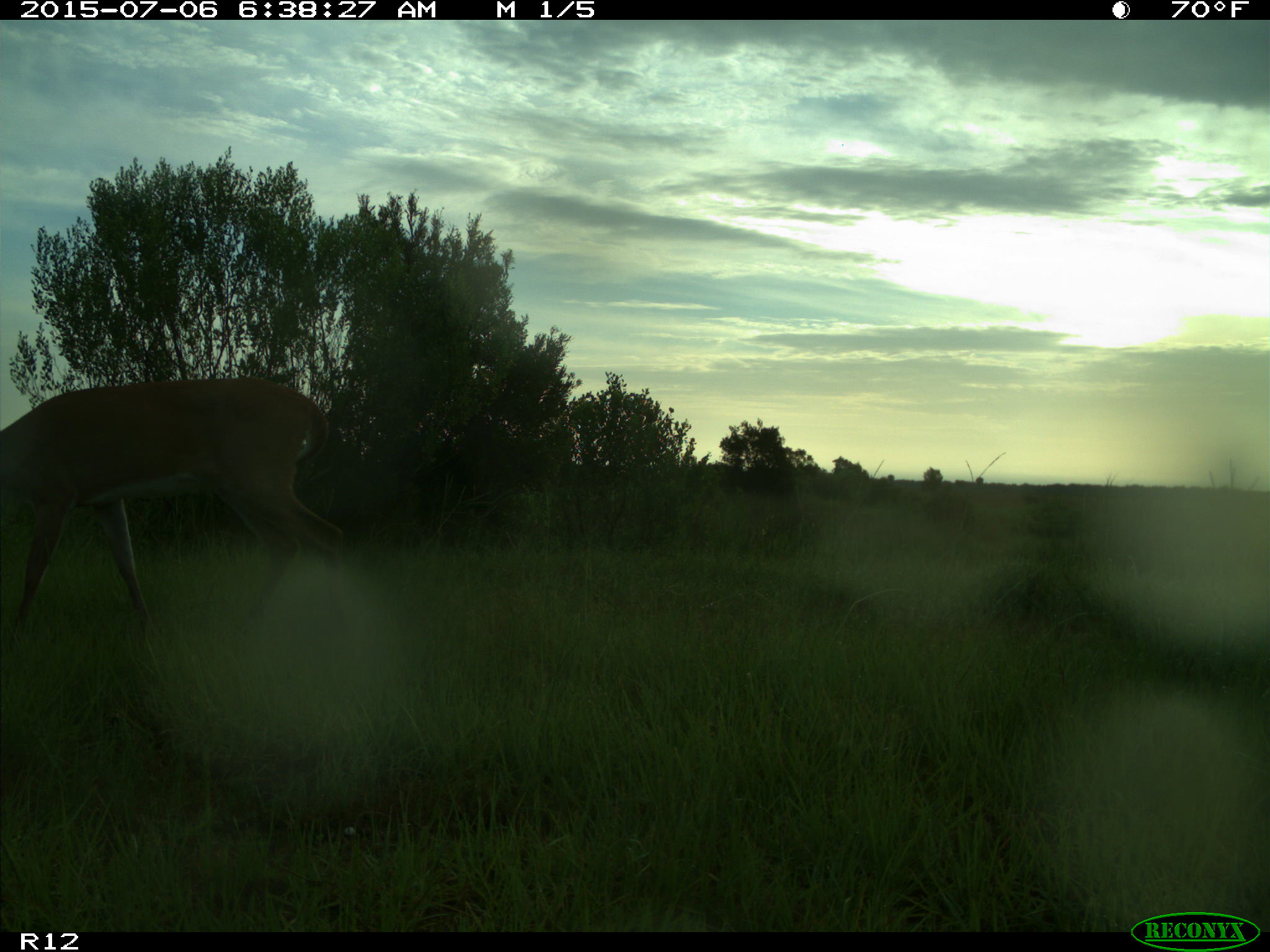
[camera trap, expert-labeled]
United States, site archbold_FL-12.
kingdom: Animalia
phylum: Chordata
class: Mammalia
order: Artiodactyla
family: Cervidae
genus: Odocoileus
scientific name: Odocoileus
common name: deer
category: unidentified deer